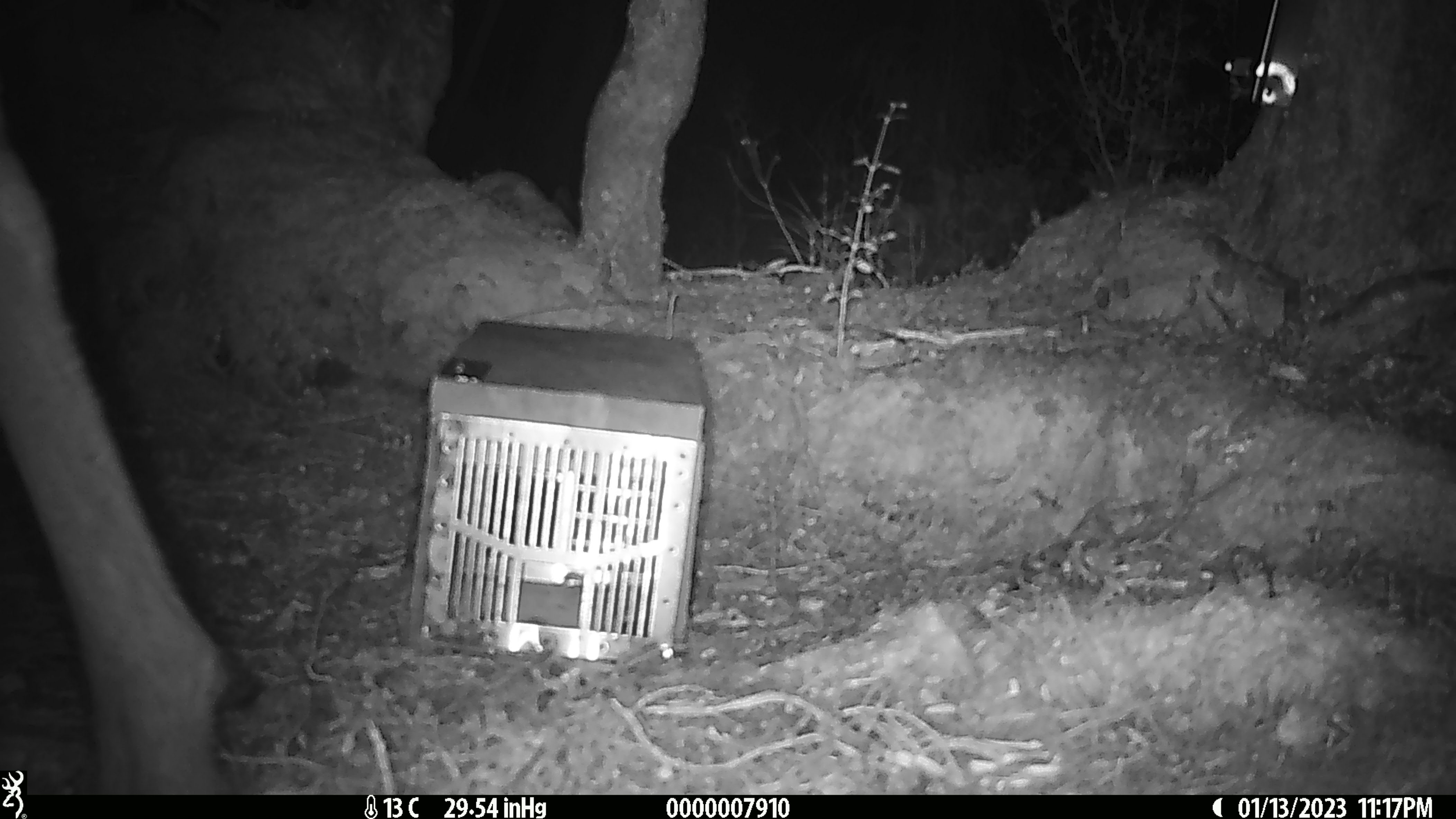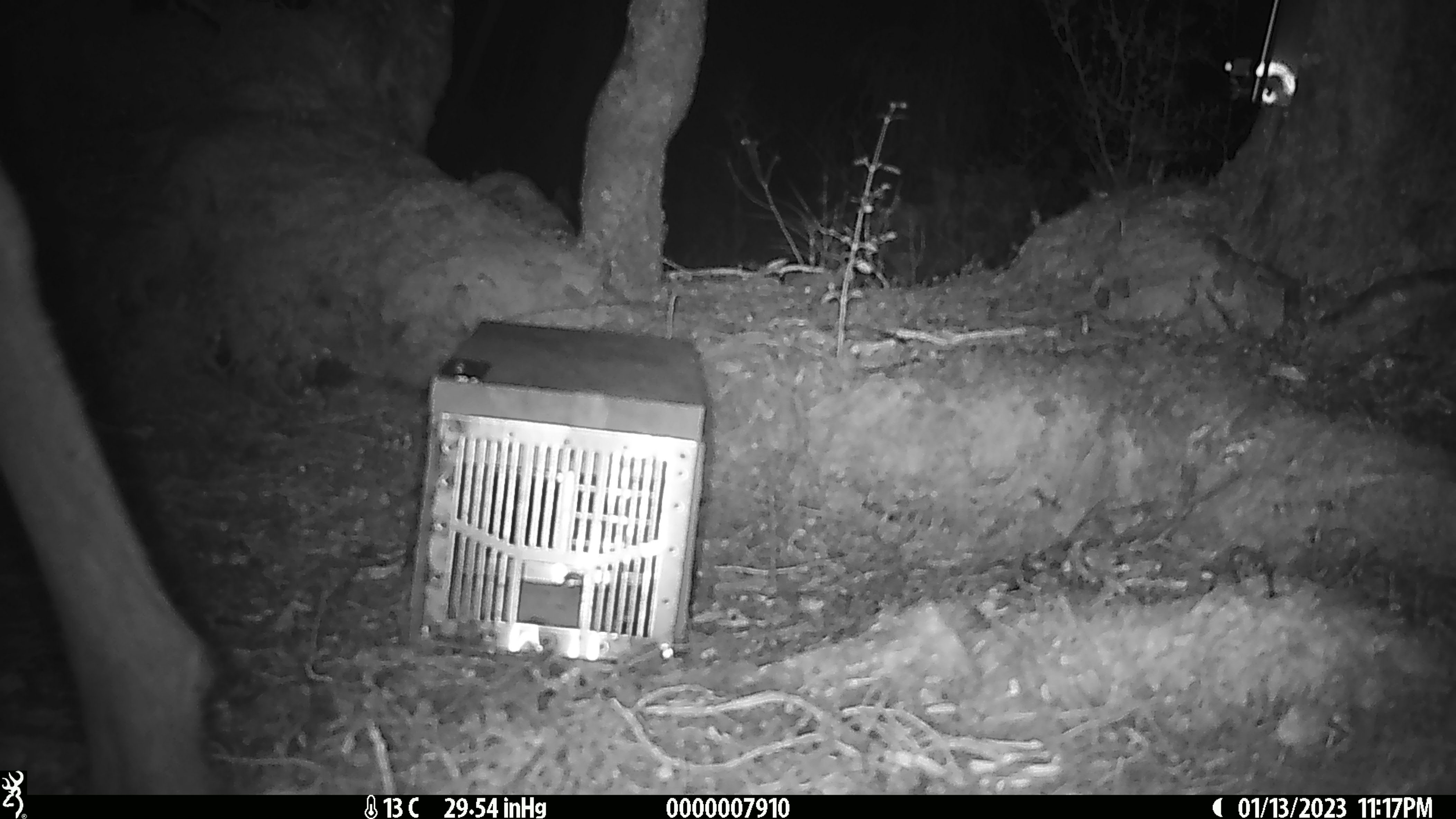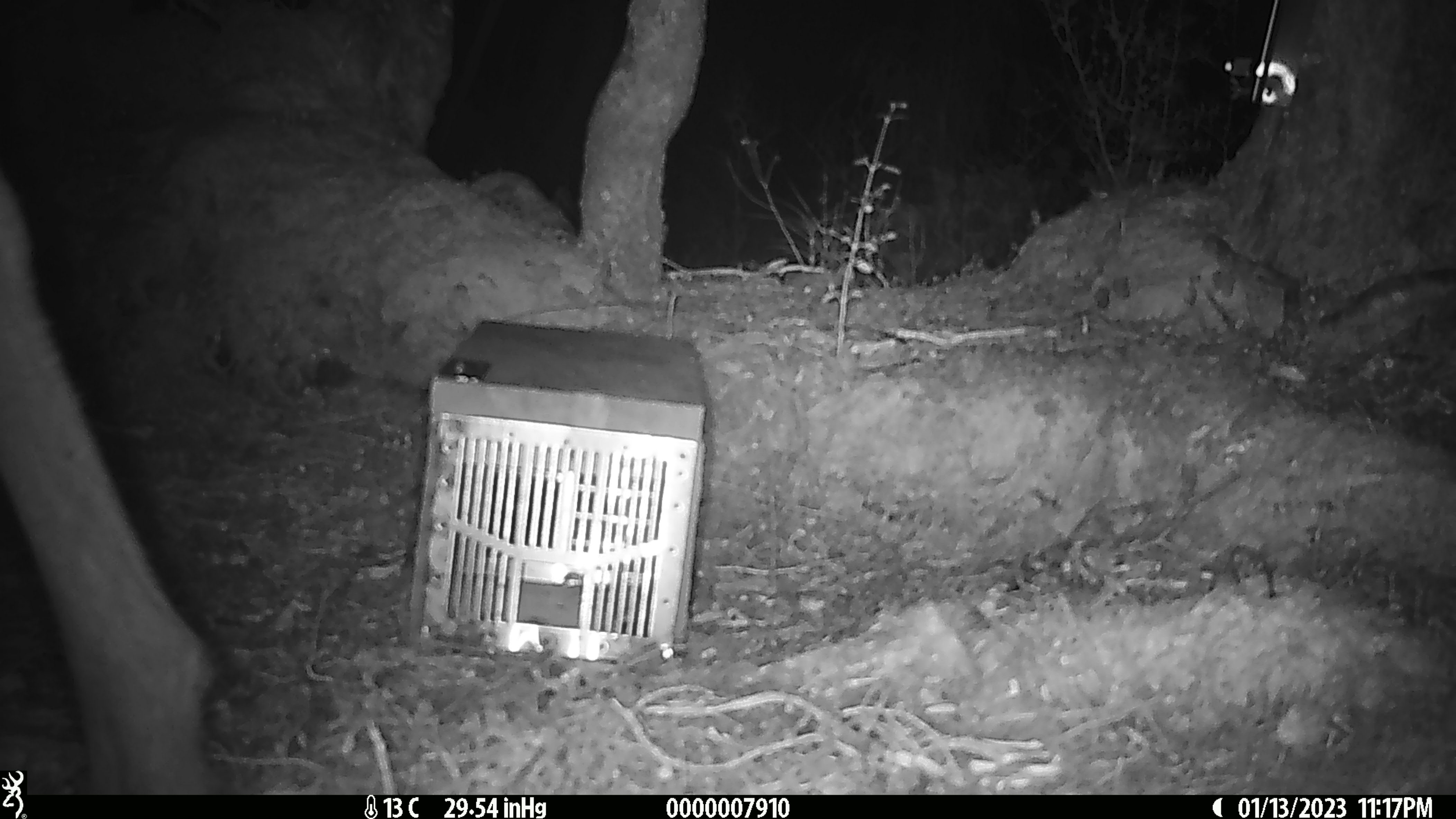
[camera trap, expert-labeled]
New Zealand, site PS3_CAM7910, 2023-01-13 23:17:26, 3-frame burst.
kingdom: Animalia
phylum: Chordata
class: Mammalia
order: Artiodactyla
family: Cervidae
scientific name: Cervidae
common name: deer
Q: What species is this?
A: Deer (Cervidae).